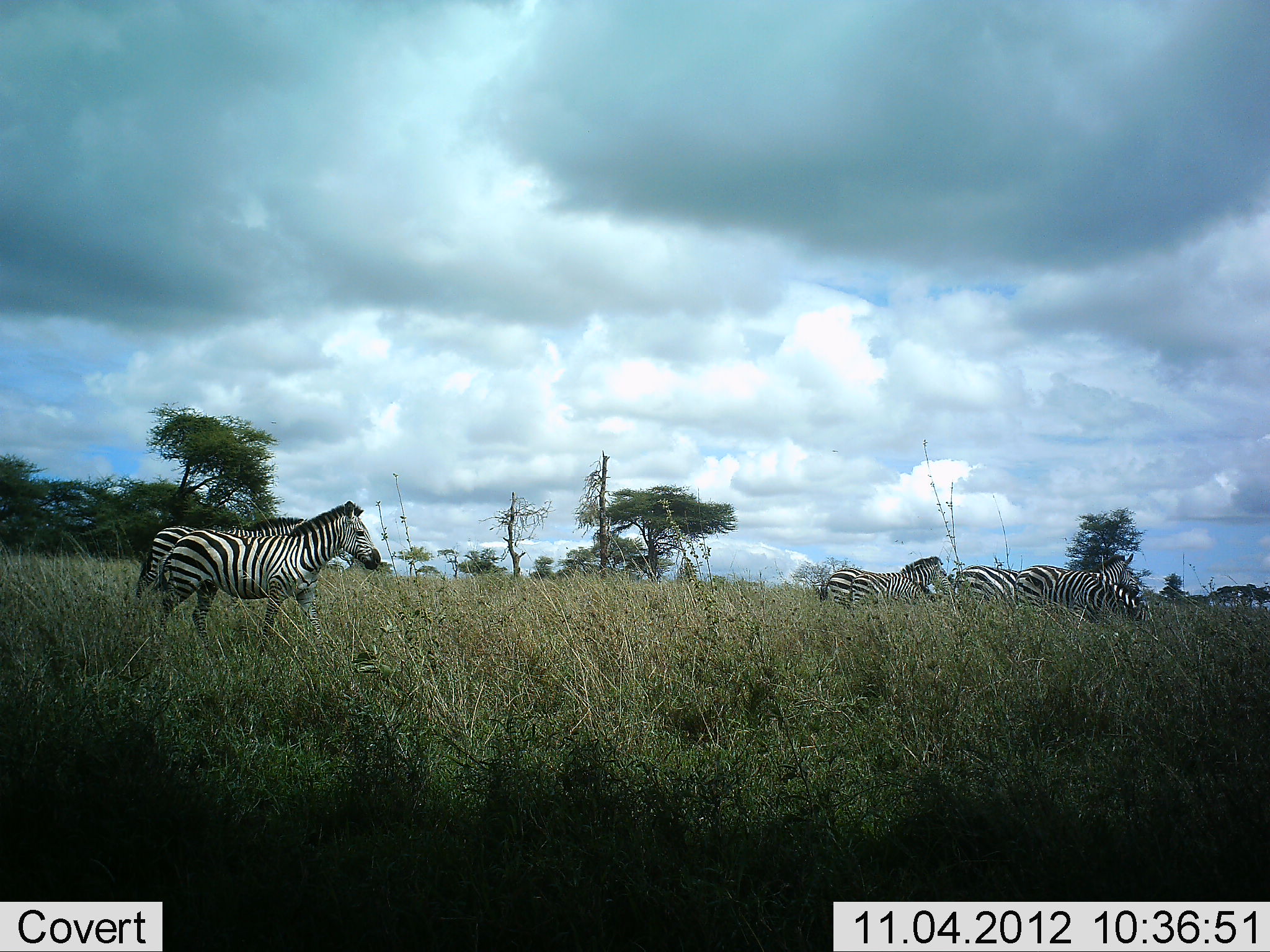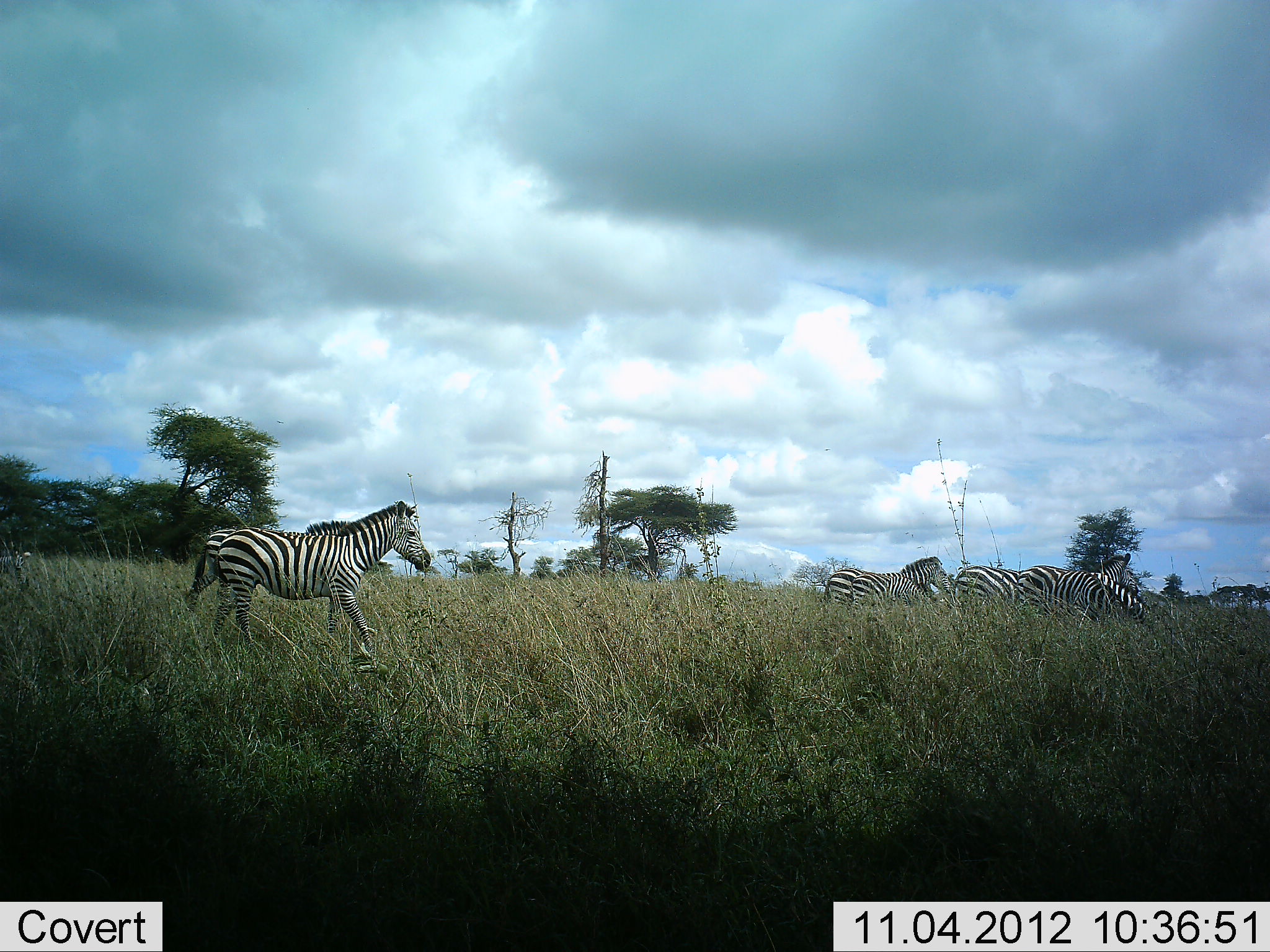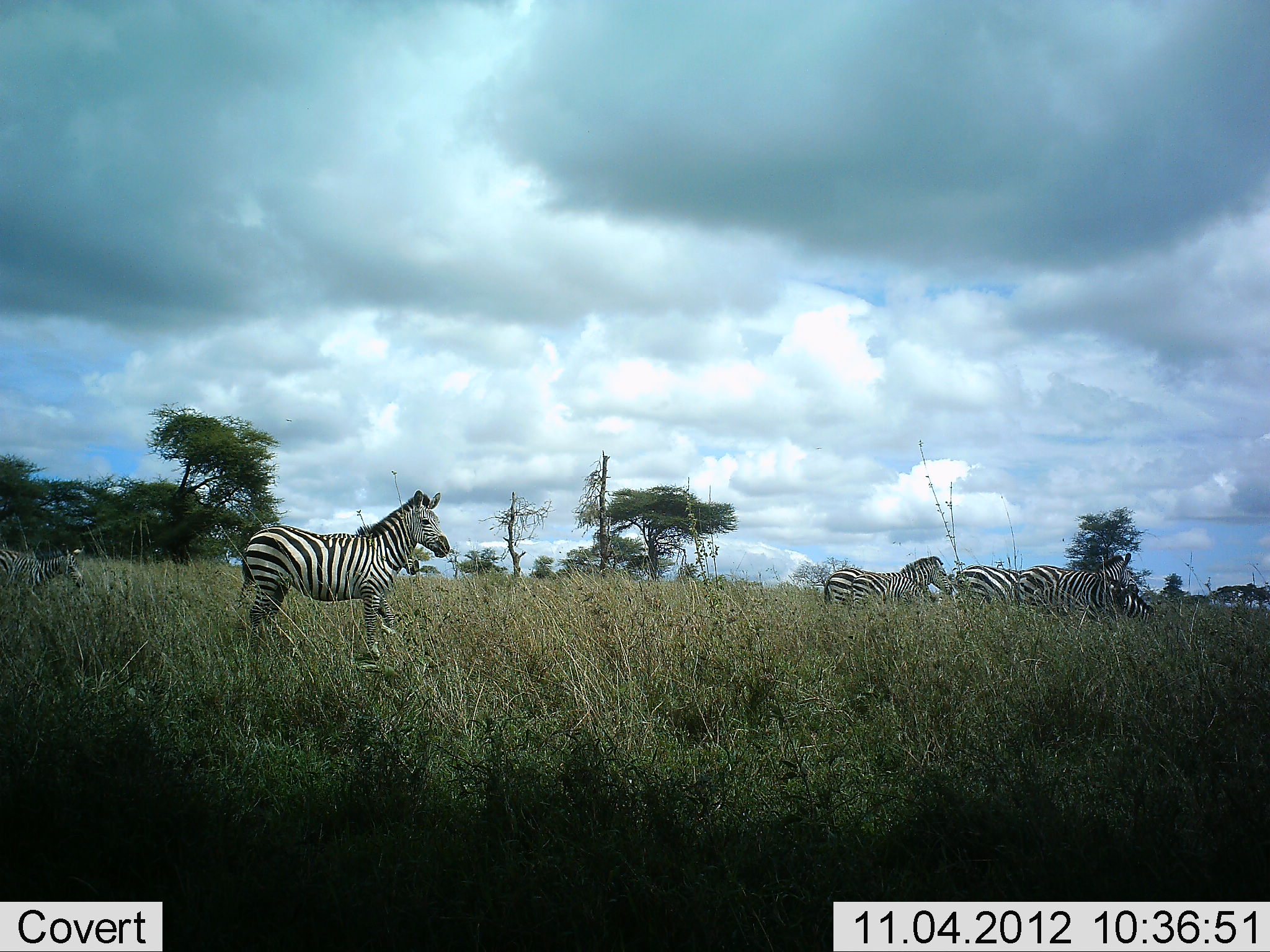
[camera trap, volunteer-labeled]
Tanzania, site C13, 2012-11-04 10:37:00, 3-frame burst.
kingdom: Animalia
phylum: Chordata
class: Mammalia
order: Perissodactyla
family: Equidae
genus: Equus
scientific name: Equus quagga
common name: plains zebra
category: zebra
Zebra (plains zebra) (Equus quagga), count 6. Behavior (volunteer vote fractions): standing 50%, resting 0%, moving 100%, interacting 0%. Young present (vote fraction): 50%. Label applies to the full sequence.